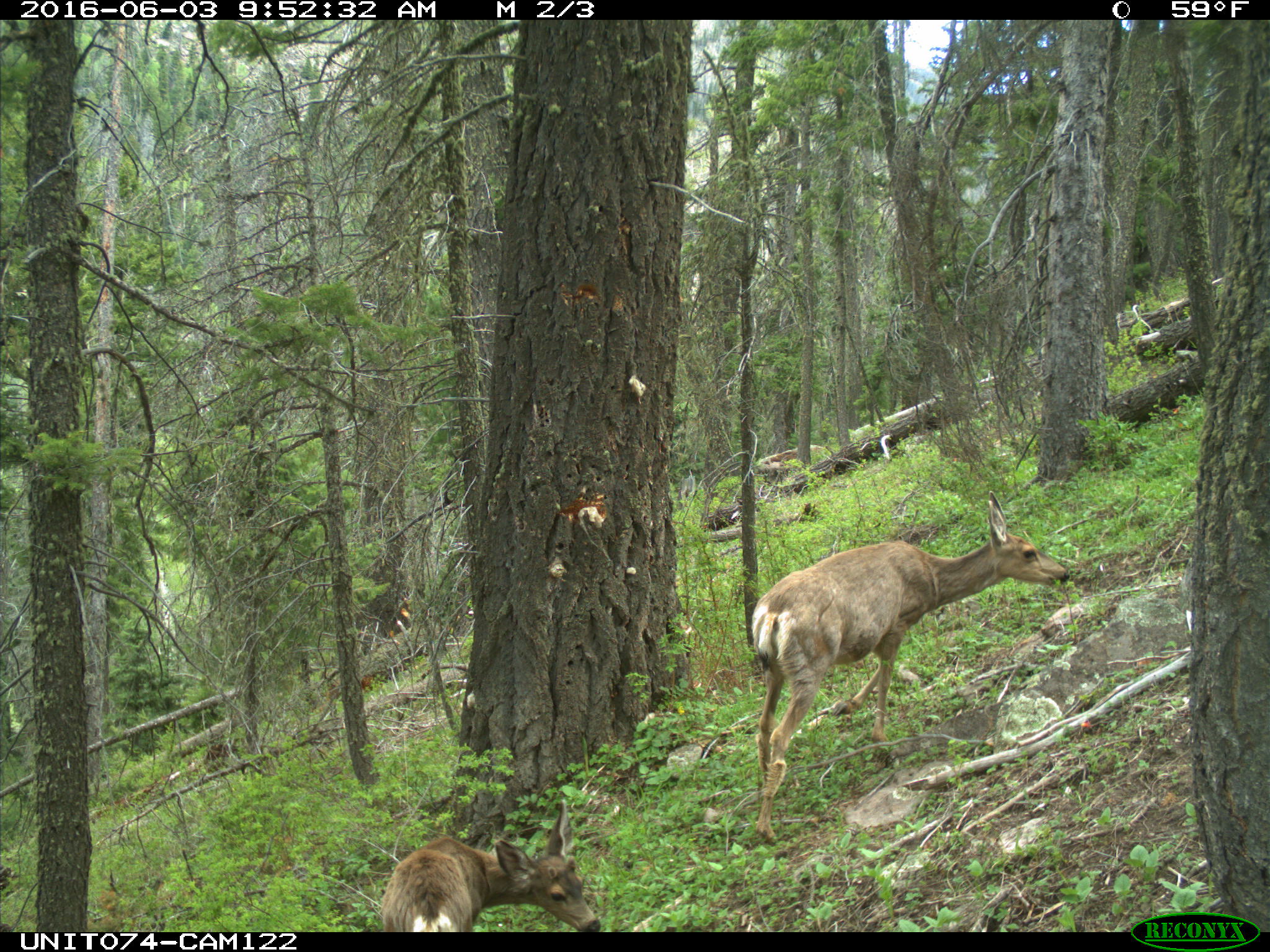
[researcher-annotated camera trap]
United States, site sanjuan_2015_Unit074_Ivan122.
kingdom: Animalia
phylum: Chordata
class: Mammalia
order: Artiodactyla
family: Cervidae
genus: Odocoileus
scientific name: Odocoileus hemionus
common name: mule deer